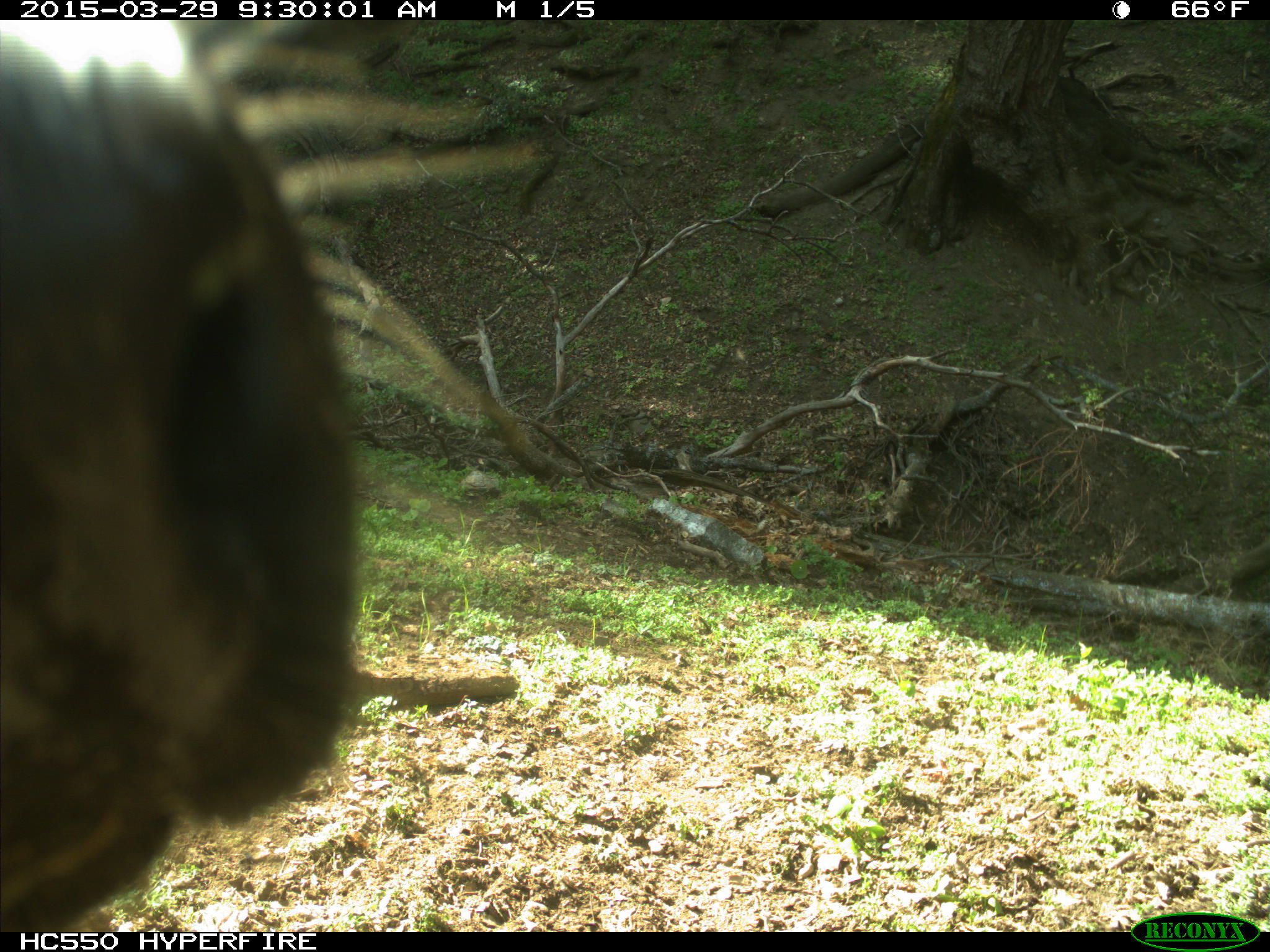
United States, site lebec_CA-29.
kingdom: Animalia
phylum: Chordata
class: Mammalia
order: Artiodactyla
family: Bovidae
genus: Bos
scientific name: Bos taurus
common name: domestic cow